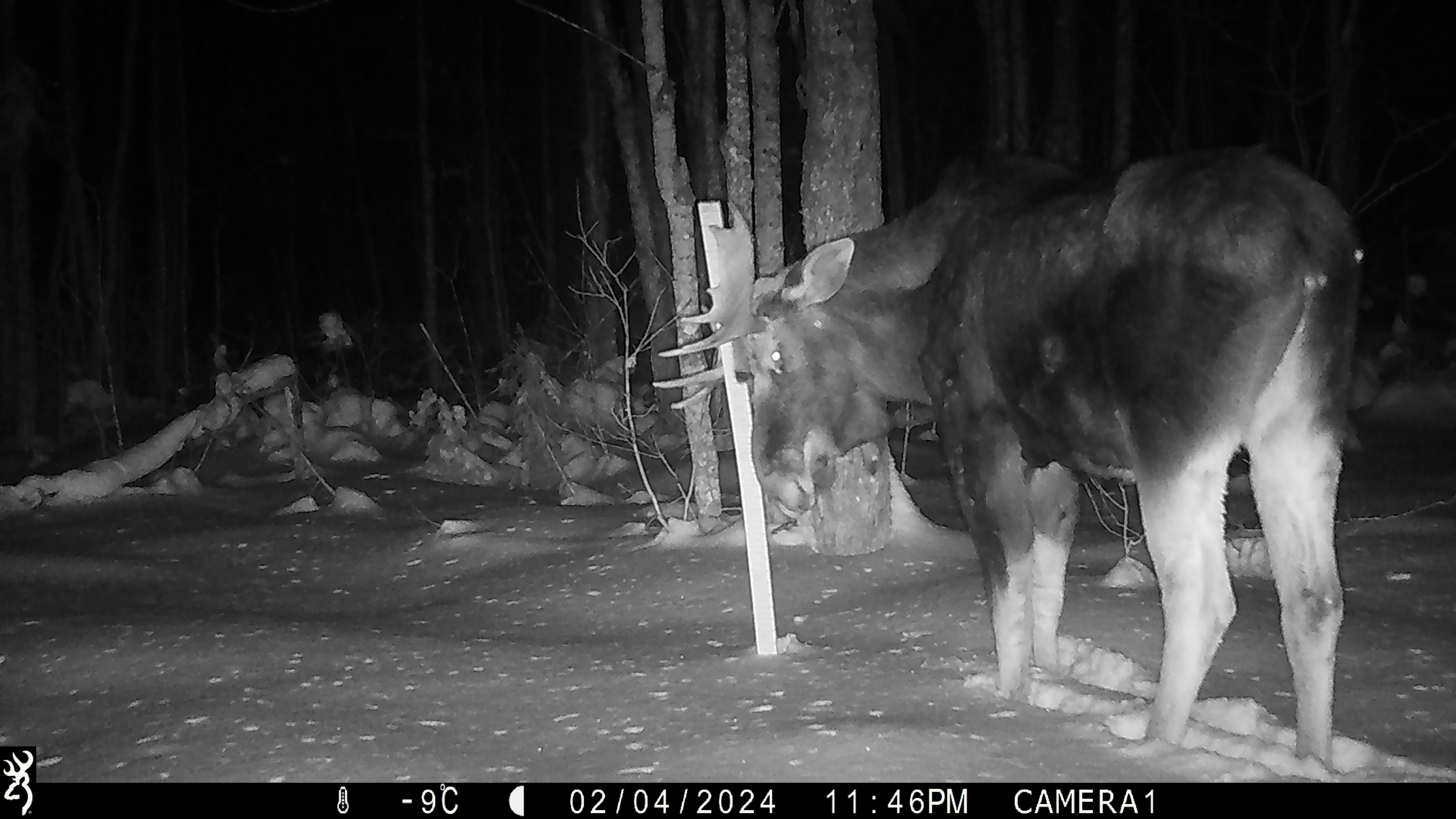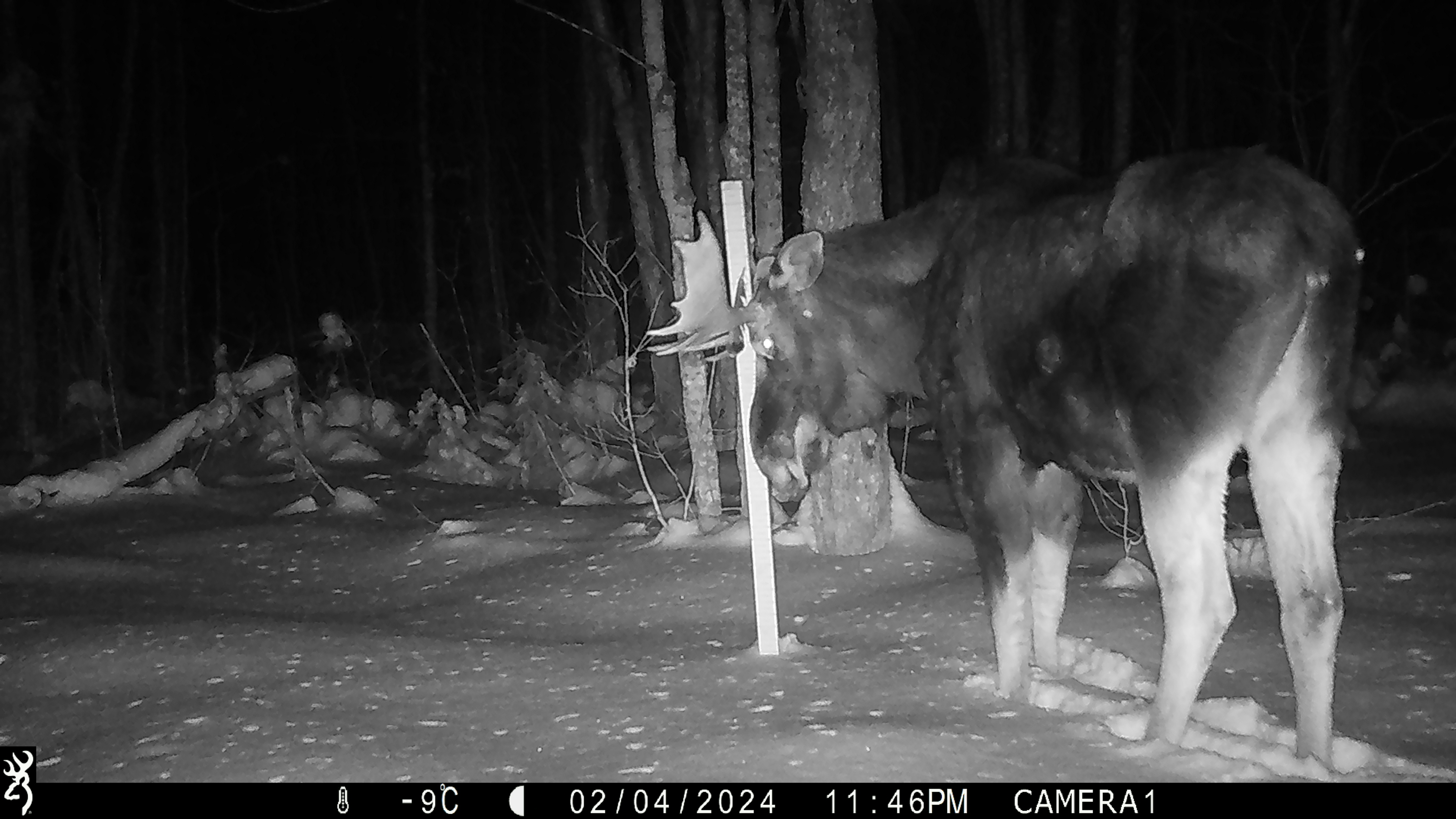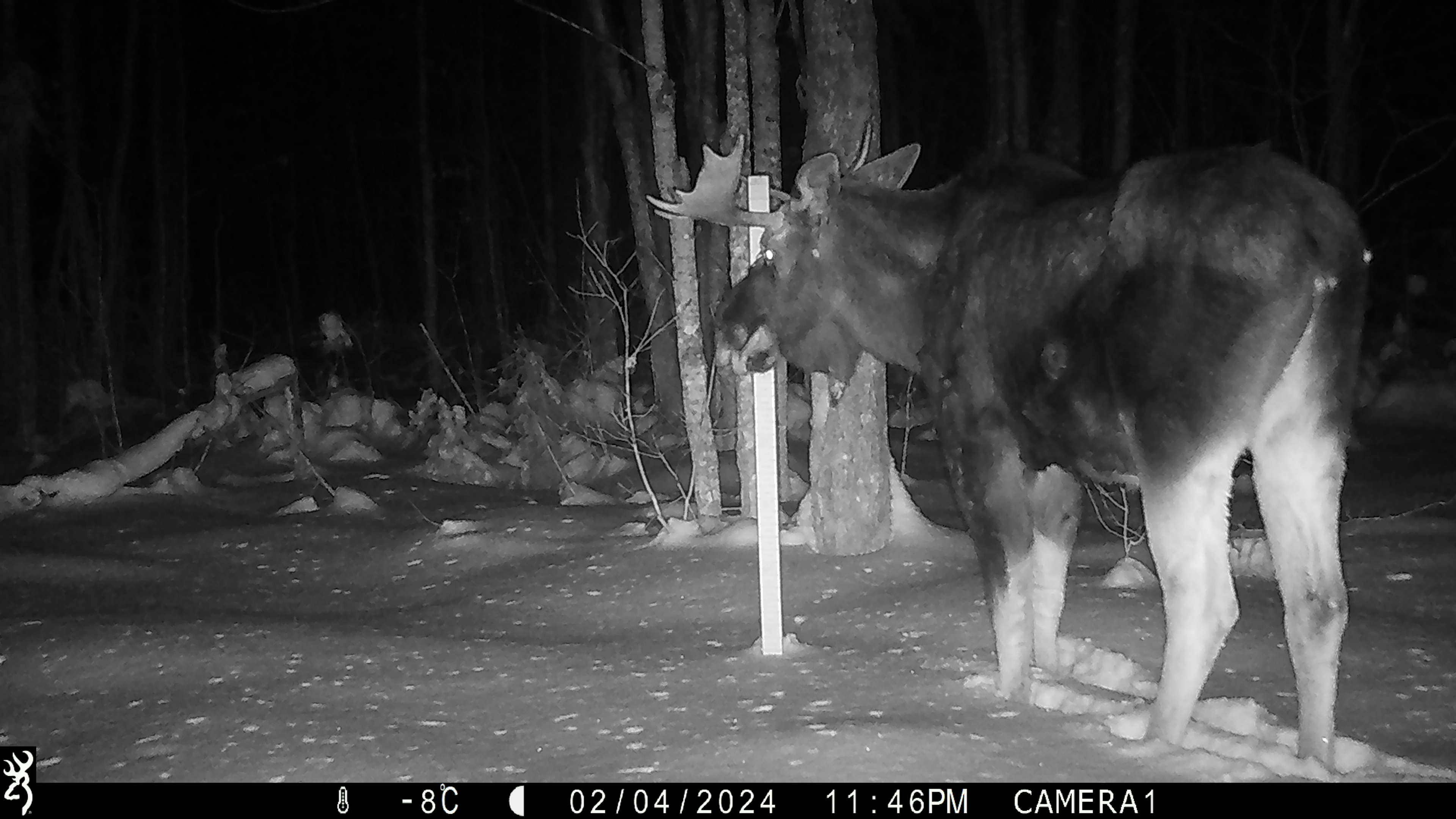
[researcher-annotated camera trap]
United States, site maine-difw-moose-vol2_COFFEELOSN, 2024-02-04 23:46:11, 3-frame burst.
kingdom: Animalia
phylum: Chordata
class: Mammalia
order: Artiodactyla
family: Cervidae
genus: Alces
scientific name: Alces alces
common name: moose